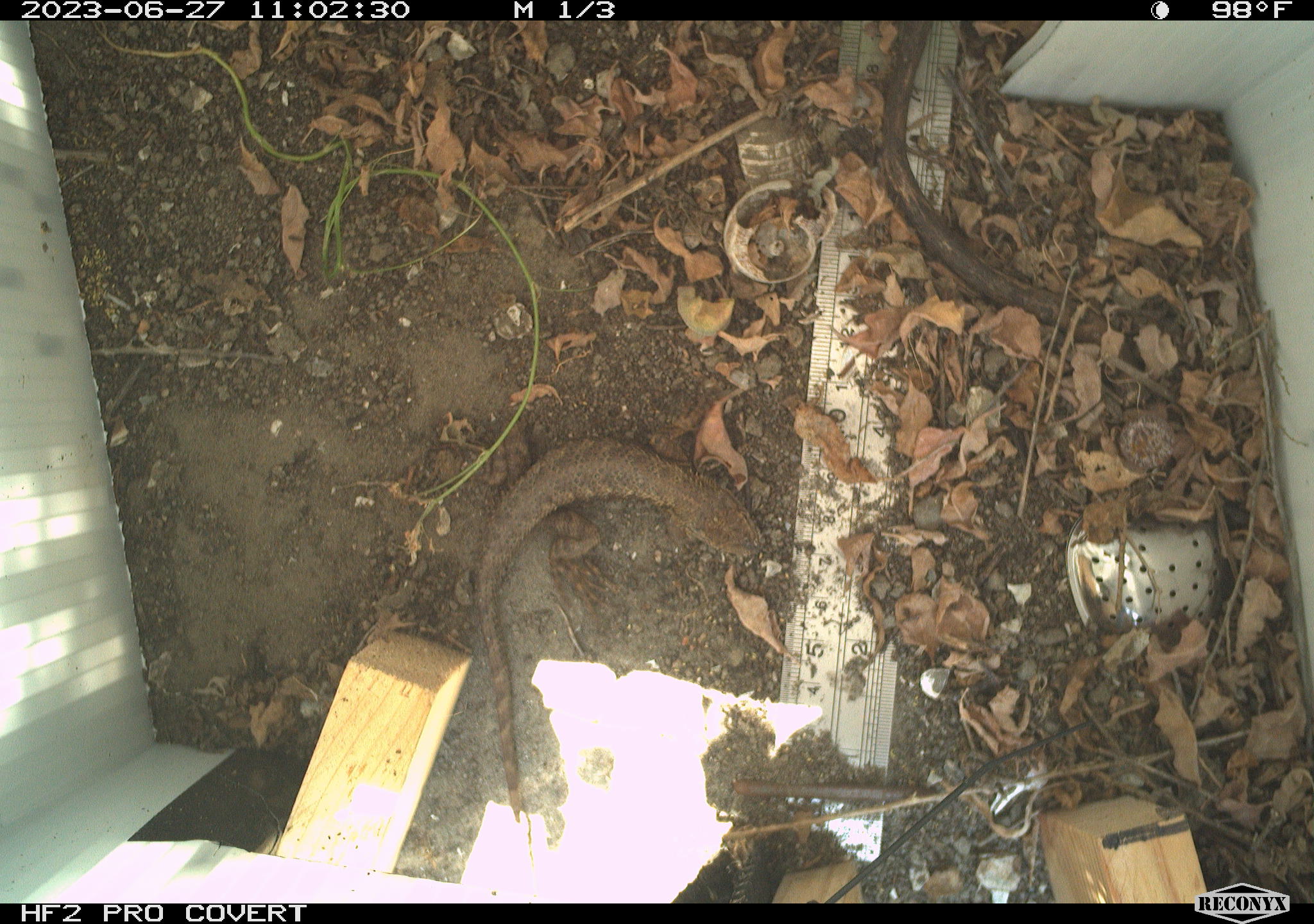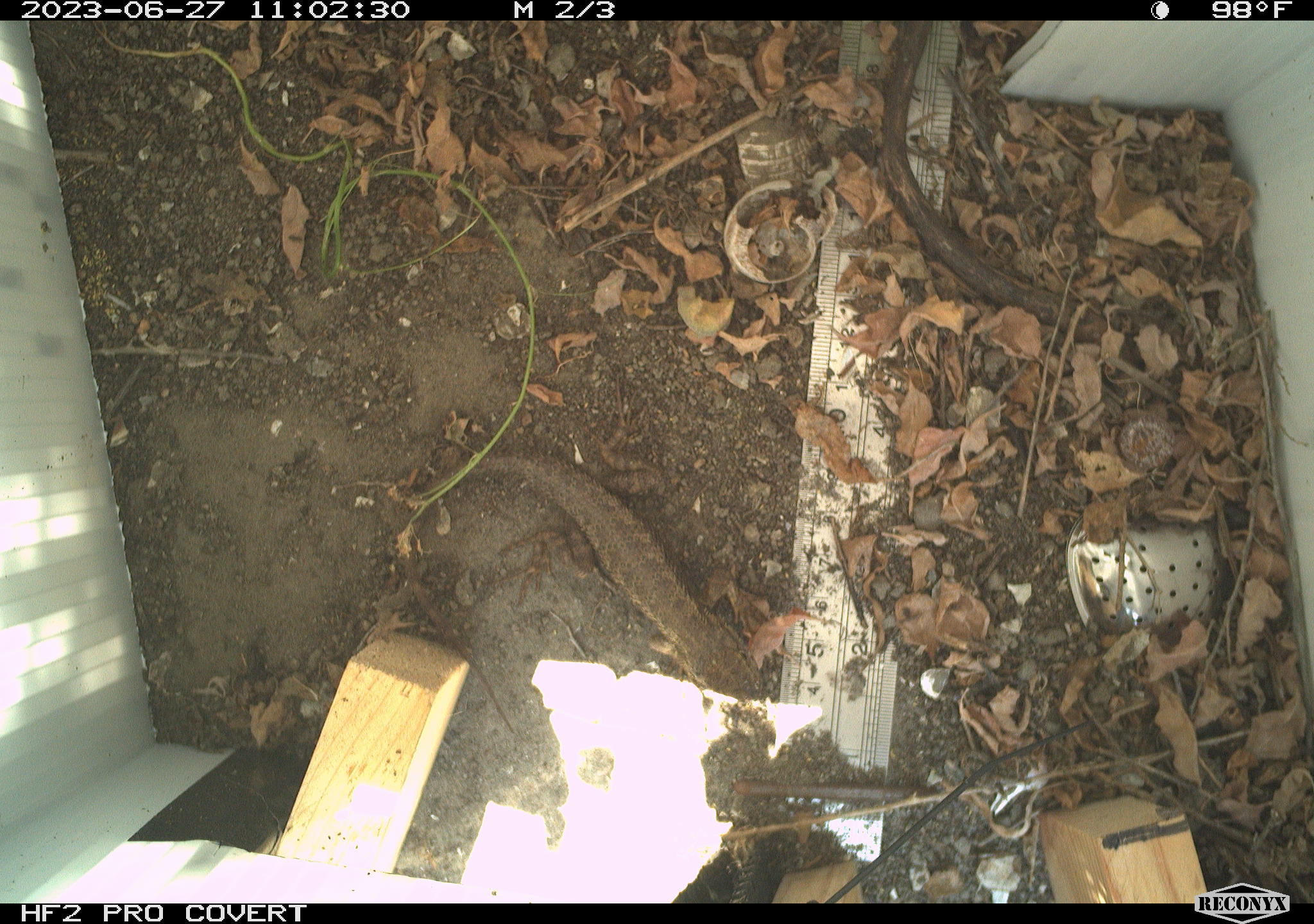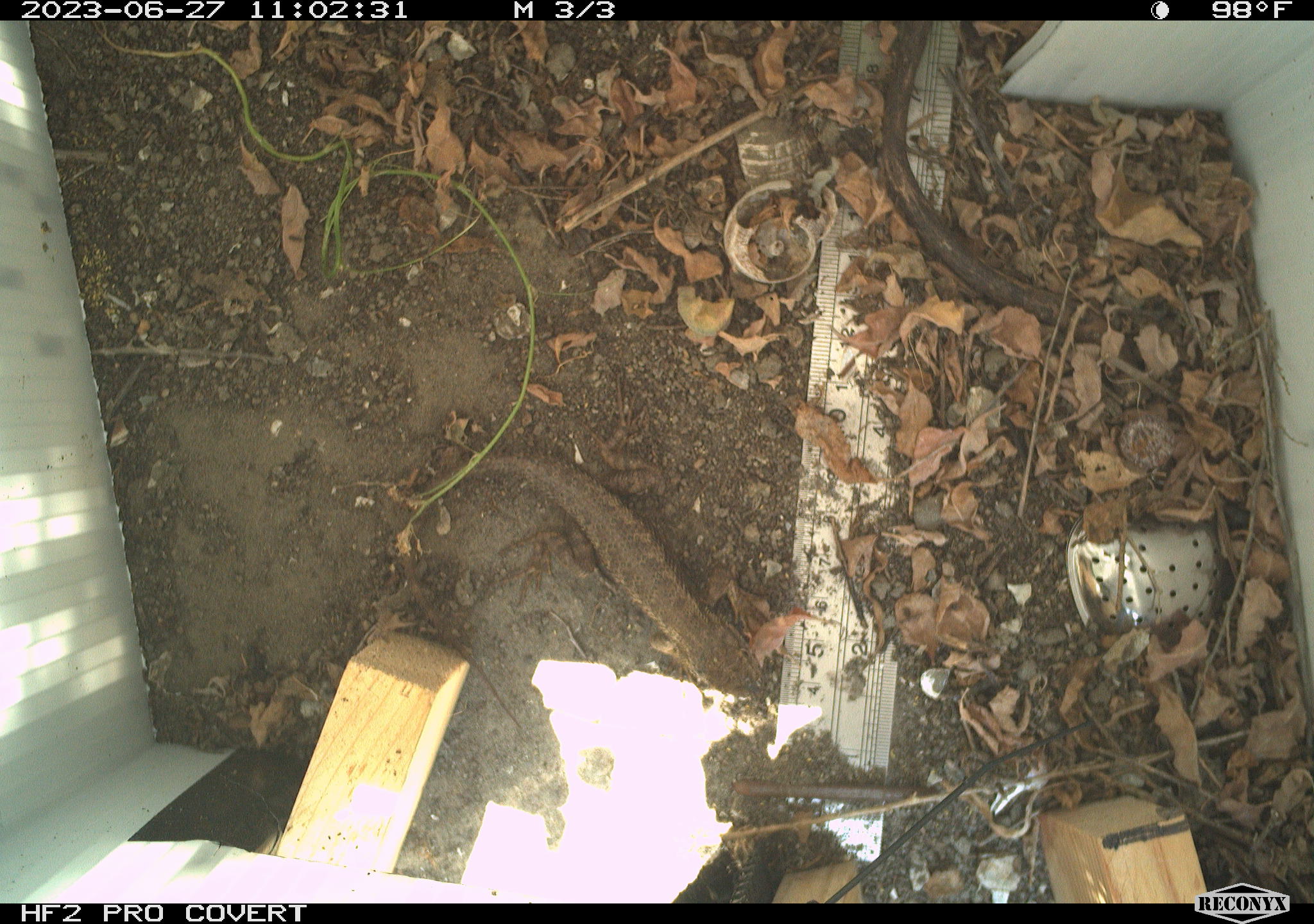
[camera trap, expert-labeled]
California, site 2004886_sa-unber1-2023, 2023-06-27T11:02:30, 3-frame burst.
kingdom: Animalia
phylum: Chordata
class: Reptilia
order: Squamata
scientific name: Squamata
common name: lizards and snakes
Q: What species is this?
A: Lizards and snakes (Squamata).